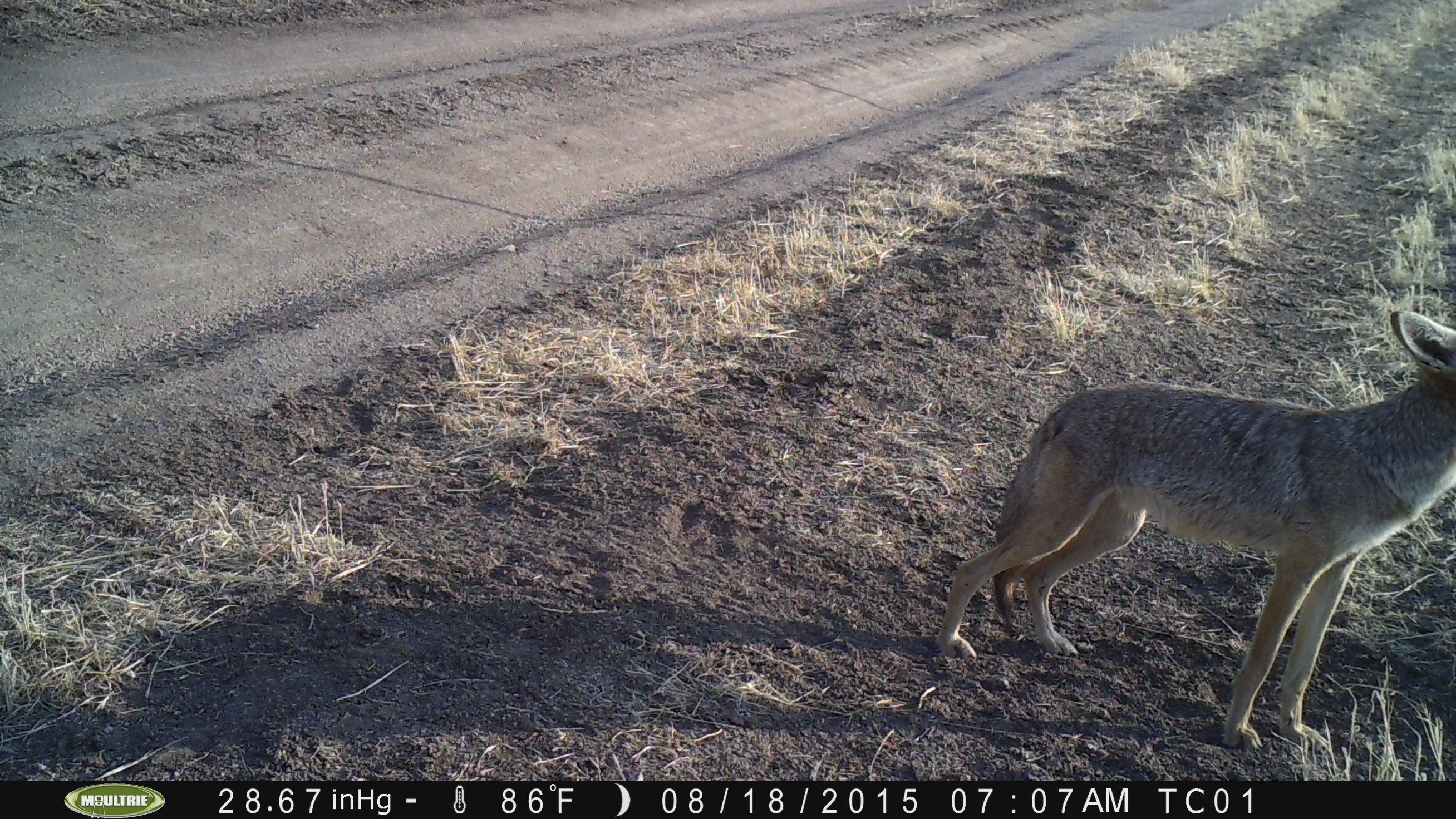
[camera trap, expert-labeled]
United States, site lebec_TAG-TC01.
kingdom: Animalia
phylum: Chordata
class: Mammalia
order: Carnivora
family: Canidae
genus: Canis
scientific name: Canis latrans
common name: coyote